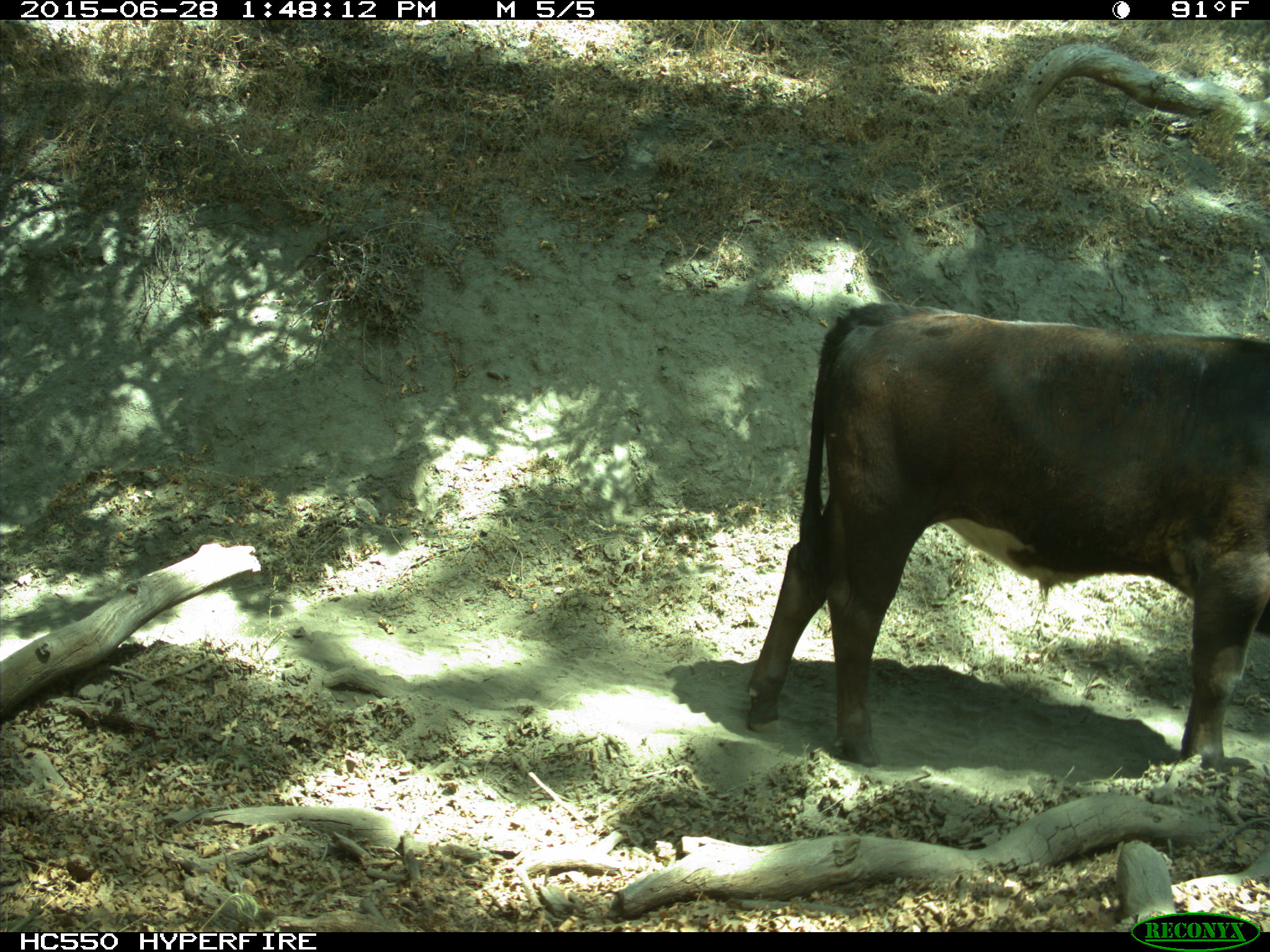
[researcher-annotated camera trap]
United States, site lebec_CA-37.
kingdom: Animalia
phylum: Chordata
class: Mammalia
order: Artiodactyla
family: Bovidae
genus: Bos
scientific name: Bos taurus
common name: domestic cow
Bos taurus (domestic cow).